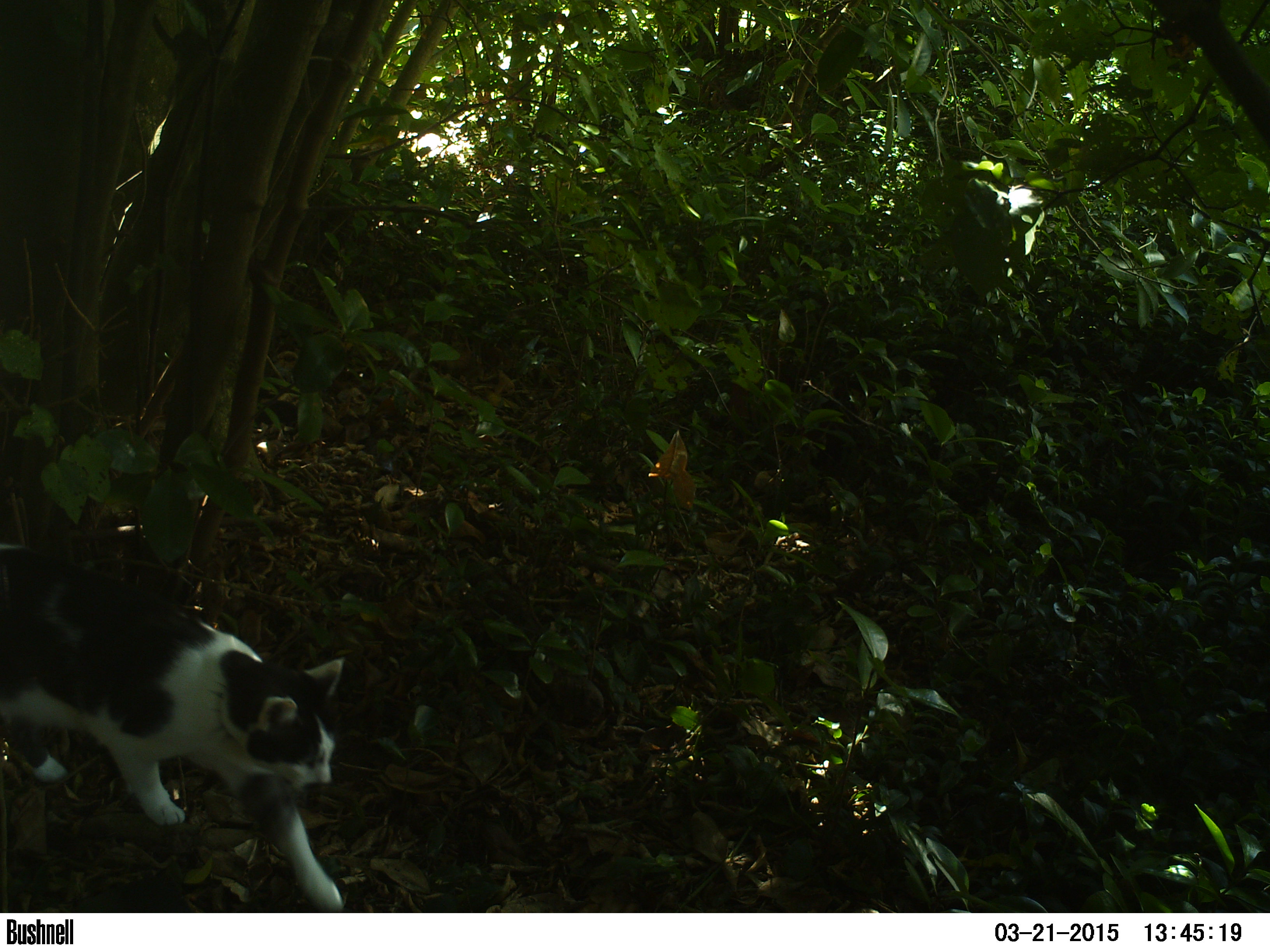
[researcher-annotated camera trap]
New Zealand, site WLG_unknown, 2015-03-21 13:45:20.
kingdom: Animalia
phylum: Chordata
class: Mammalia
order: Carnivora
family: Felidae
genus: Felis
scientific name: Felis catus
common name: domestic cat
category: cat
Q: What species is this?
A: Cat (domestic cat) (Felis catus).